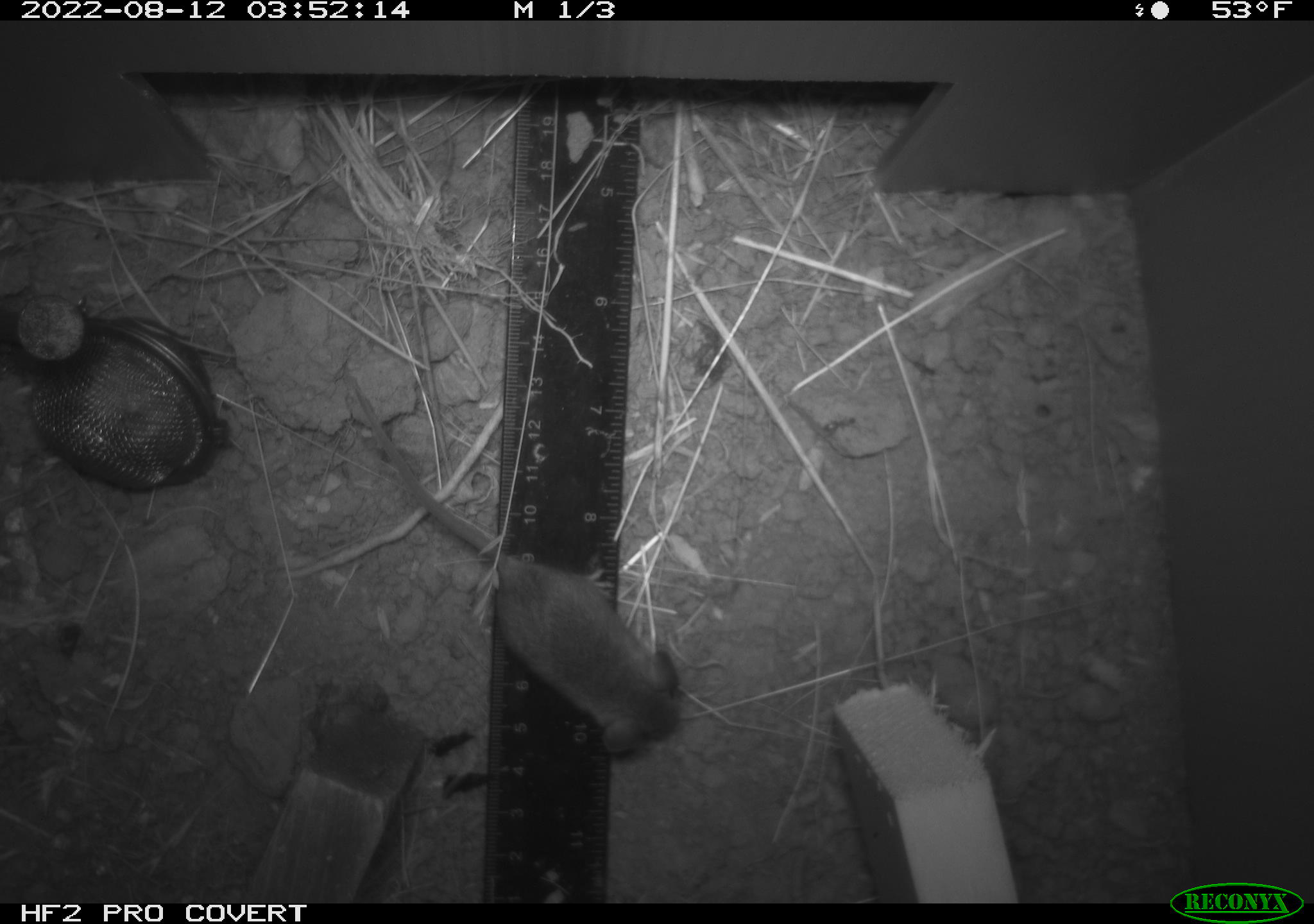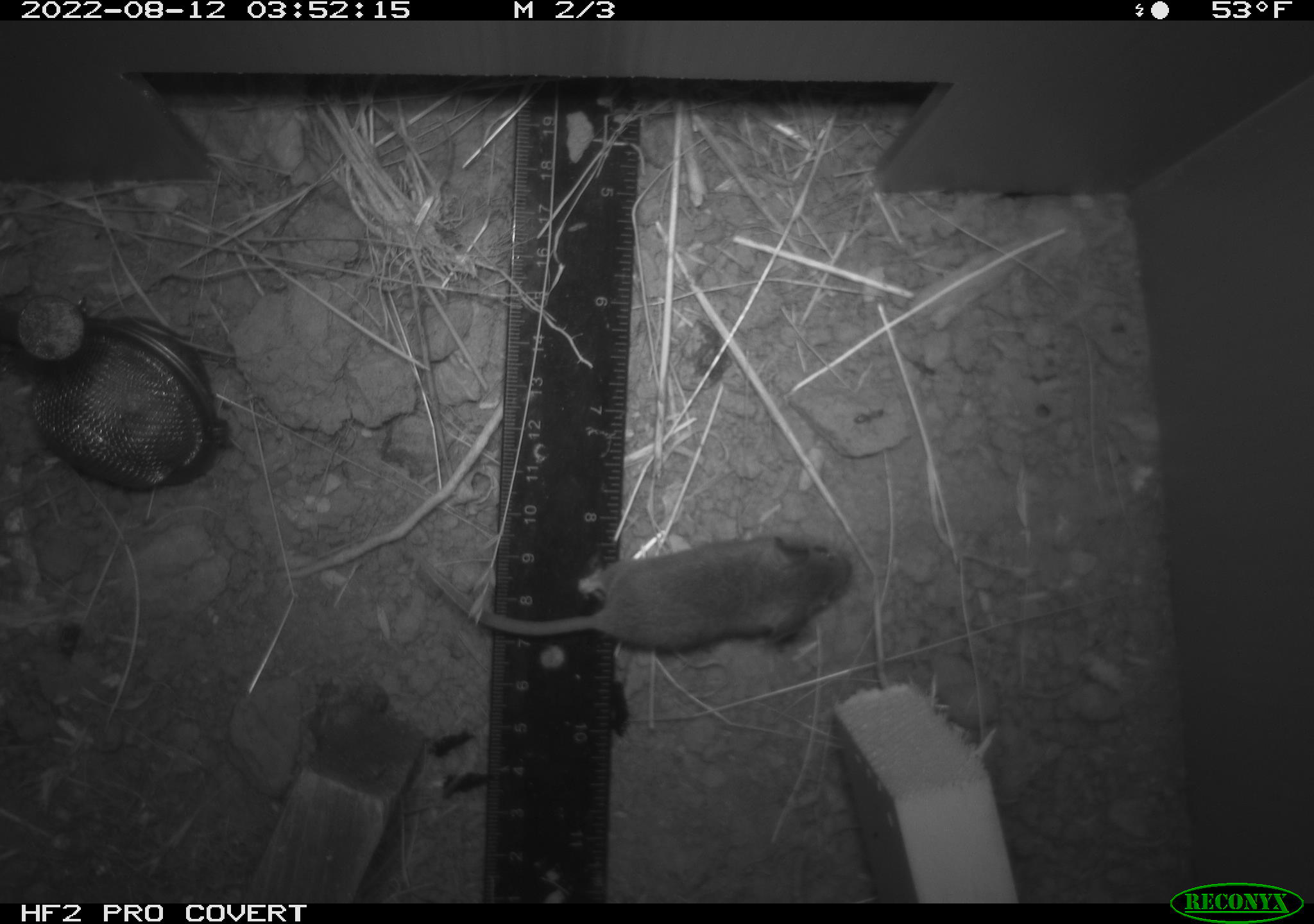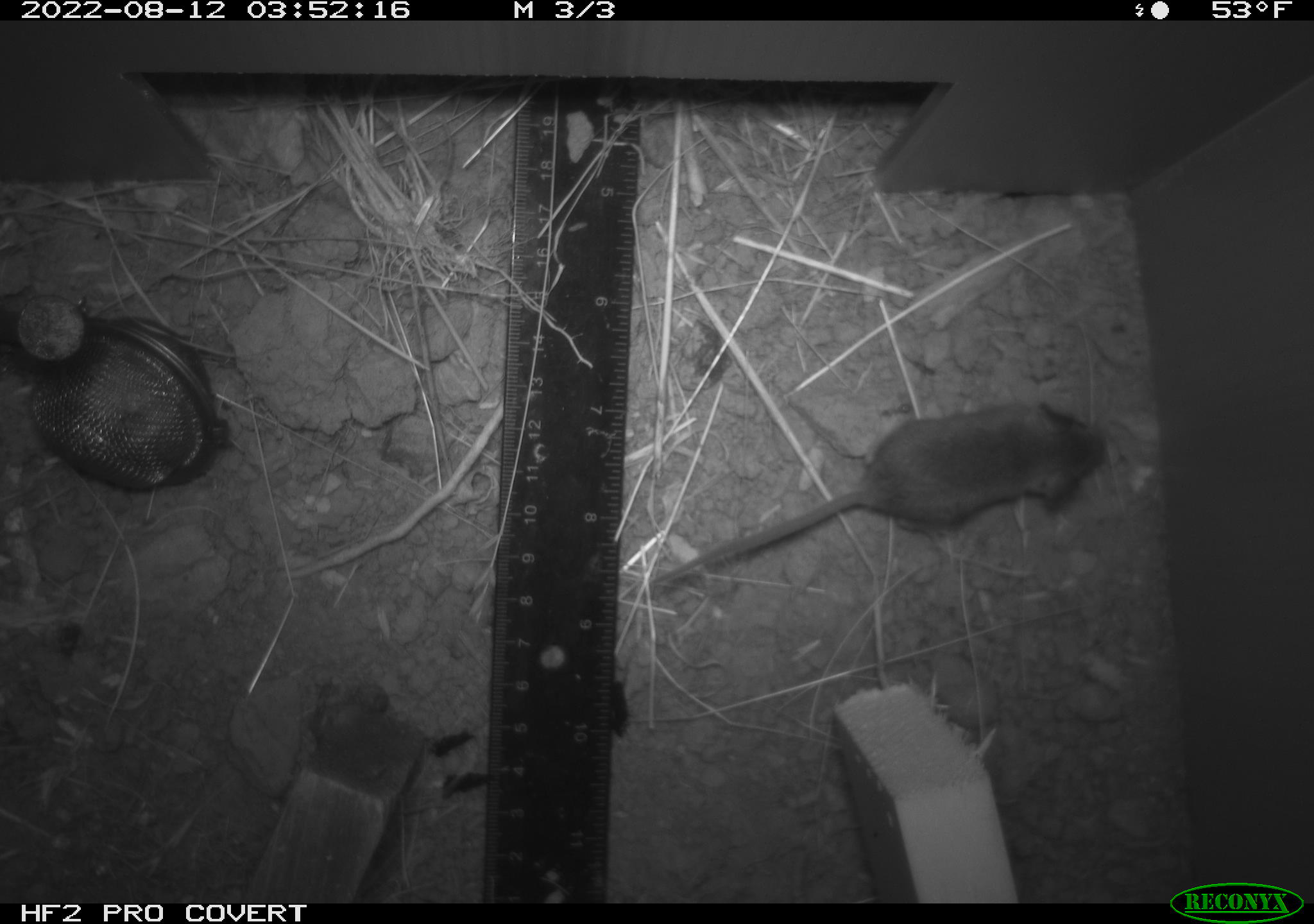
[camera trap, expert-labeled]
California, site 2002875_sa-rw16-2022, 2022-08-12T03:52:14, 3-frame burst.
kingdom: Animalia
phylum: Chordata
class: Mammalia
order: Rodentia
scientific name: Rodentia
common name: mouse species